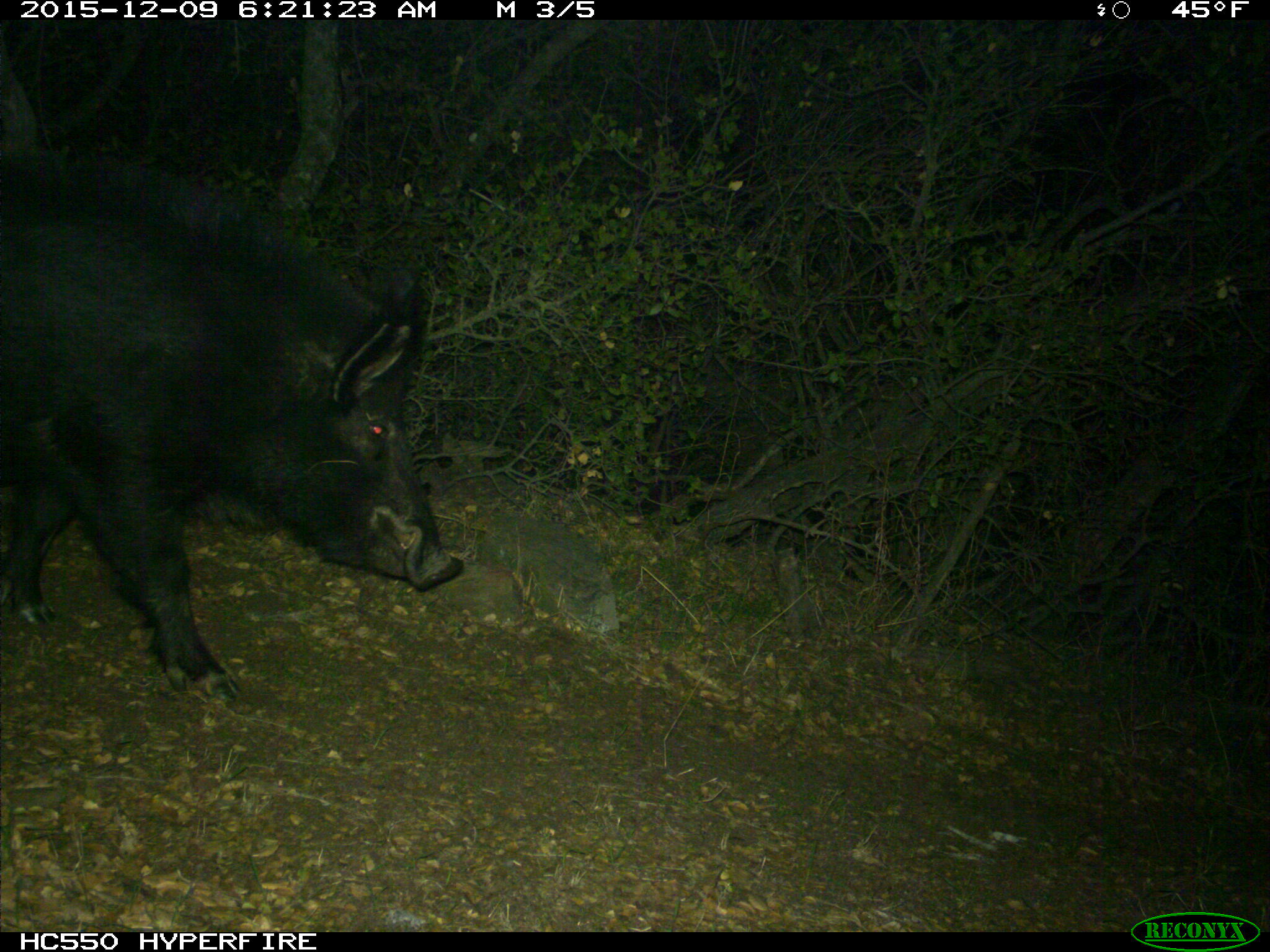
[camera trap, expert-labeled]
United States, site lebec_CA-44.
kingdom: Animalia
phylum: Chordata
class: Mammalia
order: Artiodactyla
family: Suidae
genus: Sus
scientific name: Sus scrofa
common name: wild boar